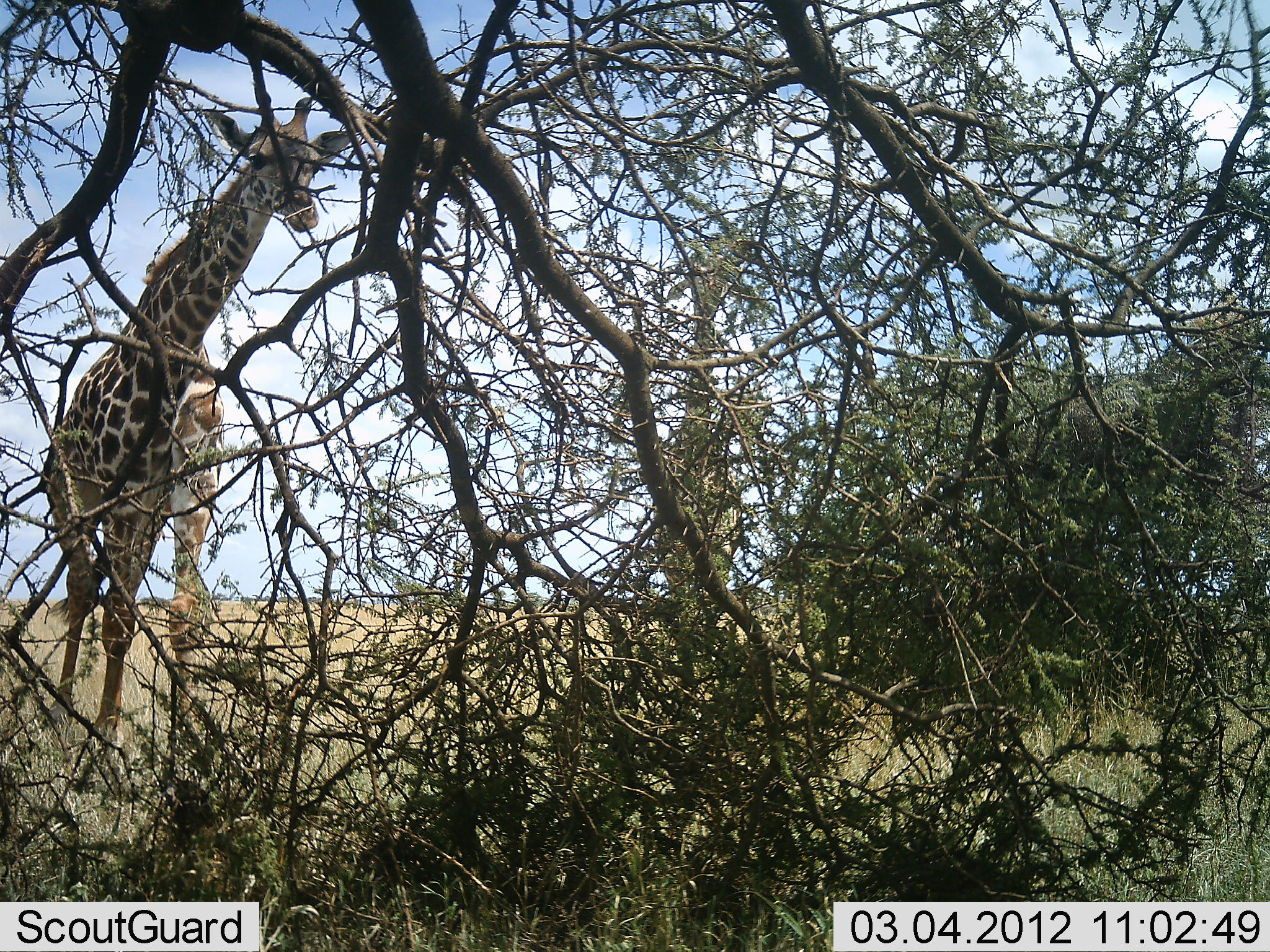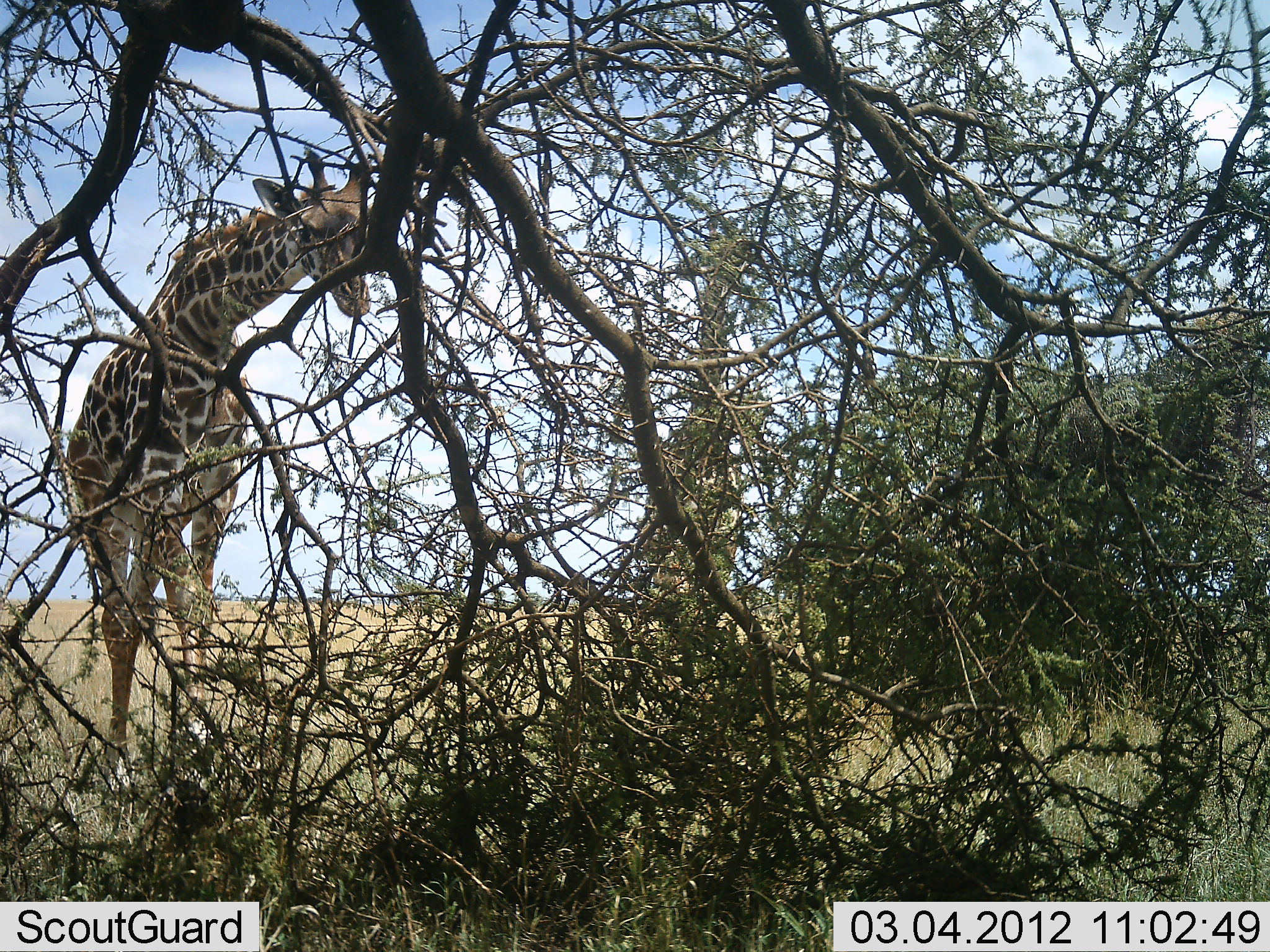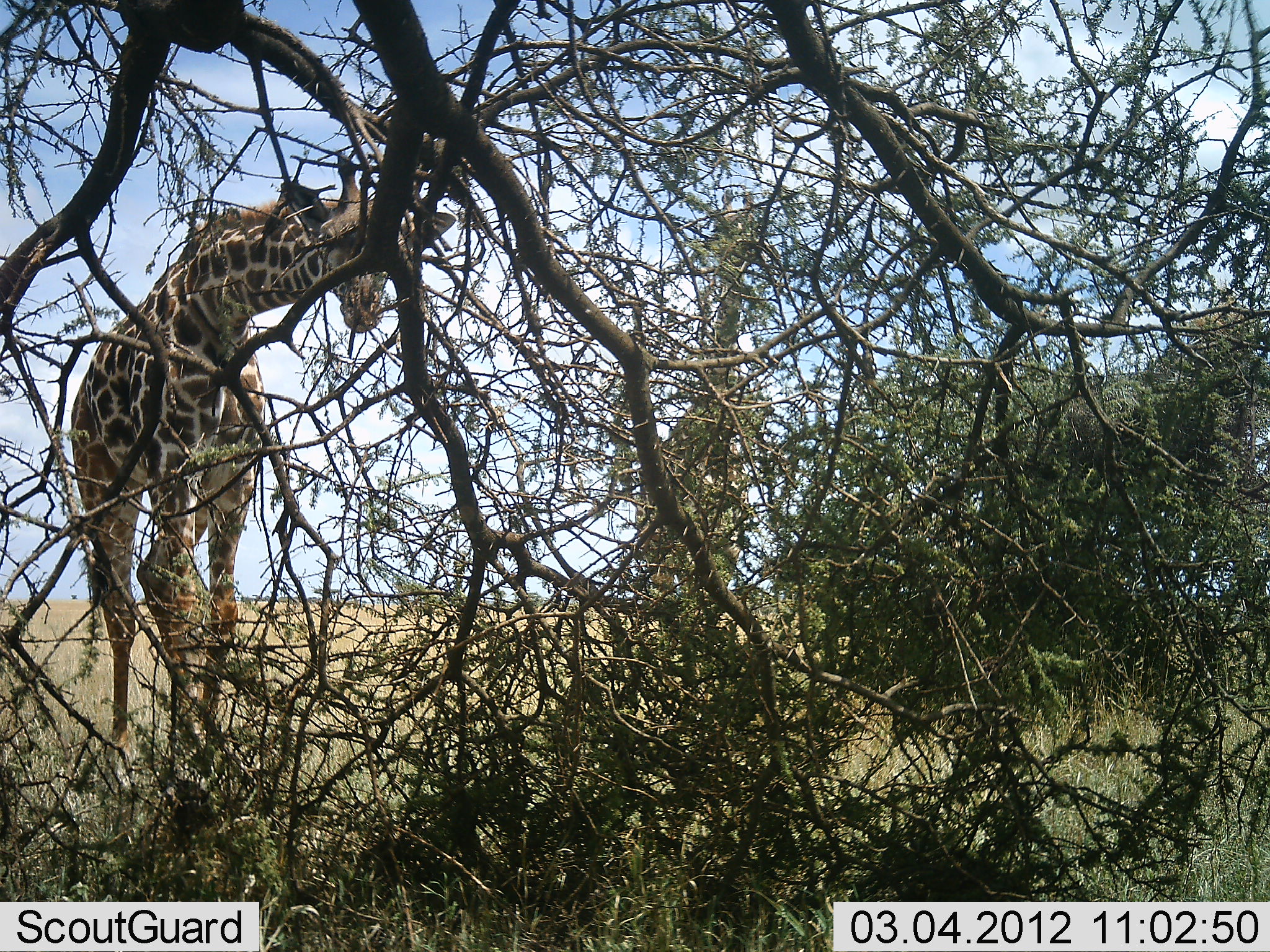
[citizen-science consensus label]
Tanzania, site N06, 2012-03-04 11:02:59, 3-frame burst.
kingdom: Animalia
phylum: Chordata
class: Mammalia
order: Artiodactyla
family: Giraffidae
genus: Giraffa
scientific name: Giraffa camelopardalis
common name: giraffe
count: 2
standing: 24%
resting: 0%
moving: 43%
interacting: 0%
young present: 0%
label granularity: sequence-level